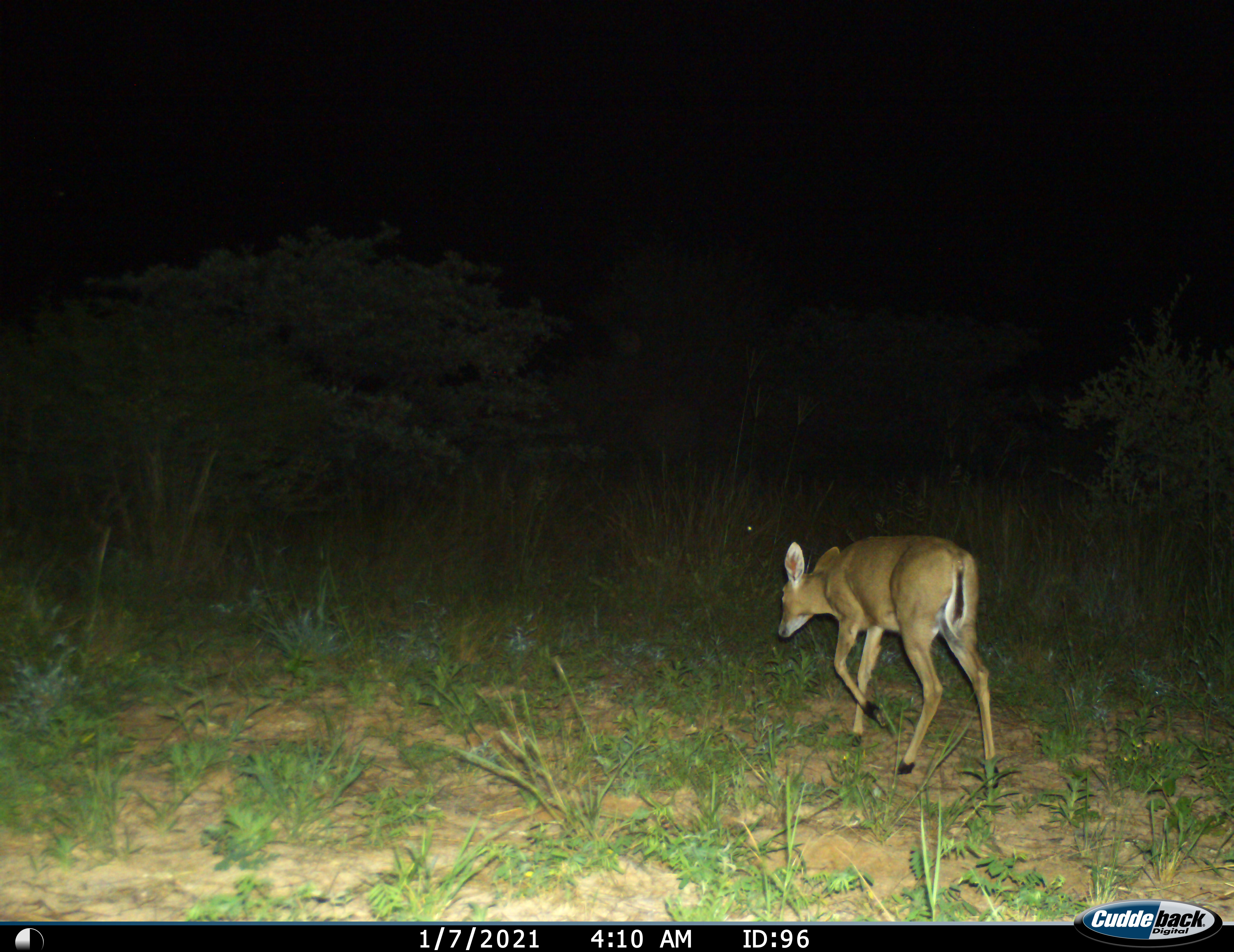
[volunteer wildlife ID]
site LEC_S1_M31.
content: unidentified animal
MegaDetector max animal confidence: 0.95